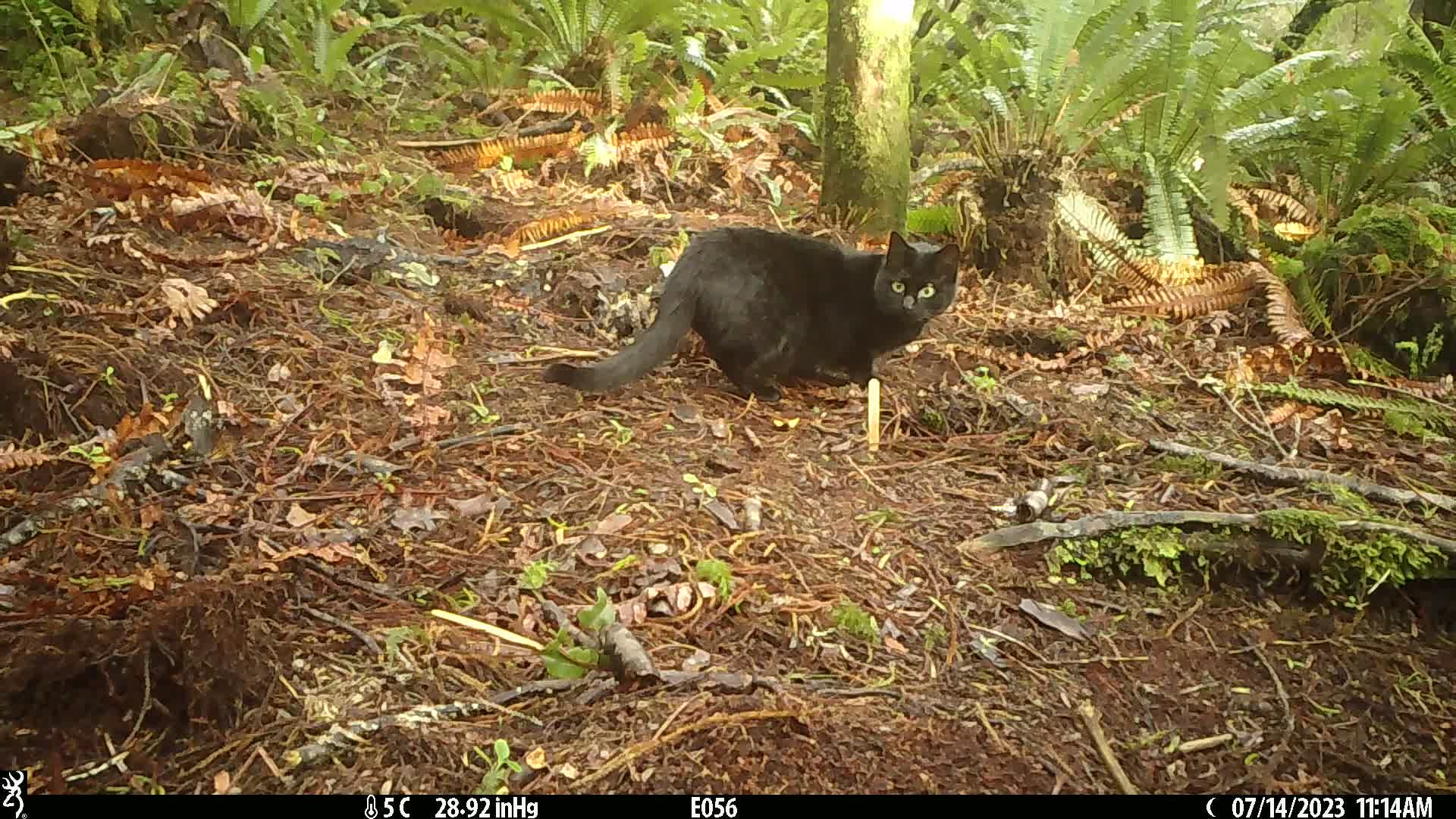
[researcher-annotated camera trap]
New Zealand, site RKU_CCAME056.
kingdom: Animalia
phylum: Chordata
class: Mammalia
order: Carnivora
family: Felidae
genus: Felis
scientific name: Felis catus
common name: domestic cat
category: cat